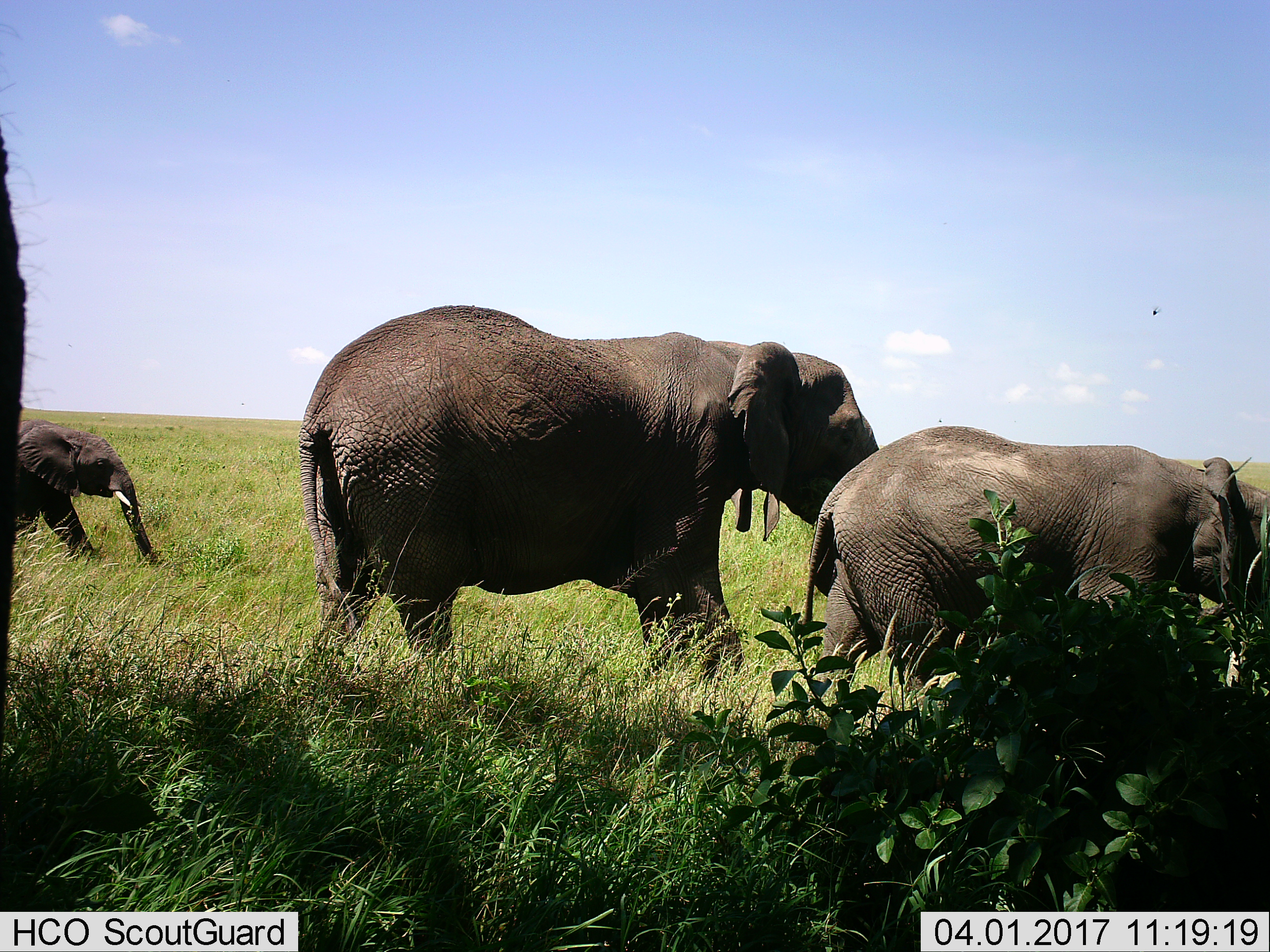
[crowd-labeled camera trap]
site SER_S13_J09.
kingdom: Animalia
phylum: Chordata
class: Mammalia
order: Proboscidea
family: Elephantidae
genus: Loxodonta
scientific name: Loxodonta africana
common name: african bush elephant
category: elephant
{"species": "elephant (african bush elephant) (Loxodonta africana)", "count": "3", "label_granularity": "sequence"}